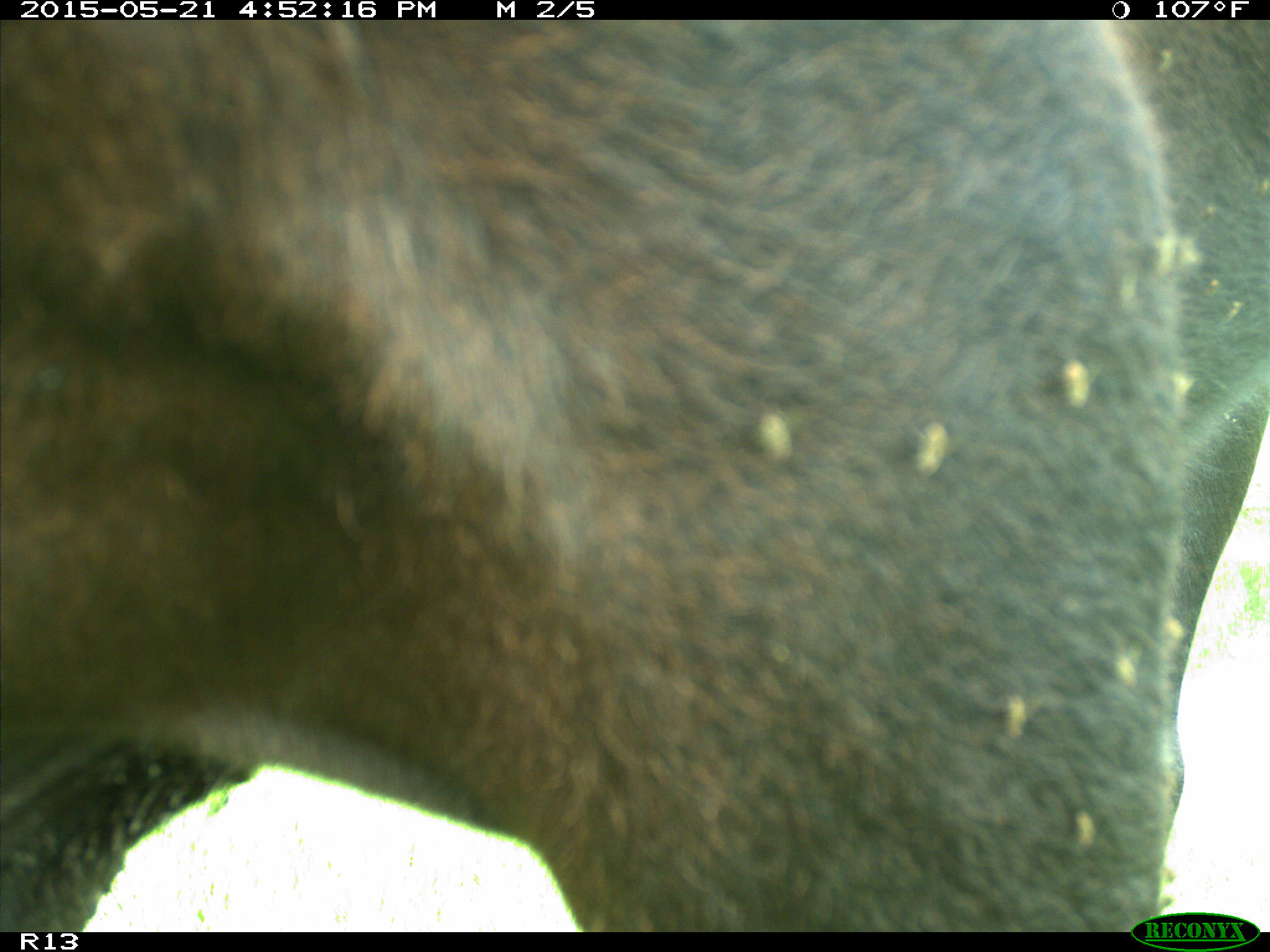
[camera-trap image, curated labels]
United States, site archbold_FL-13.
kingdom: Animalia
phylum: Chordata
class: Mammalia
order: Artiodactyla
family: Bovidae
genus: Bos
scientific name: Bos taurus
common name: domestic cow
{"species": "Bos taurus (domestic cow)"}